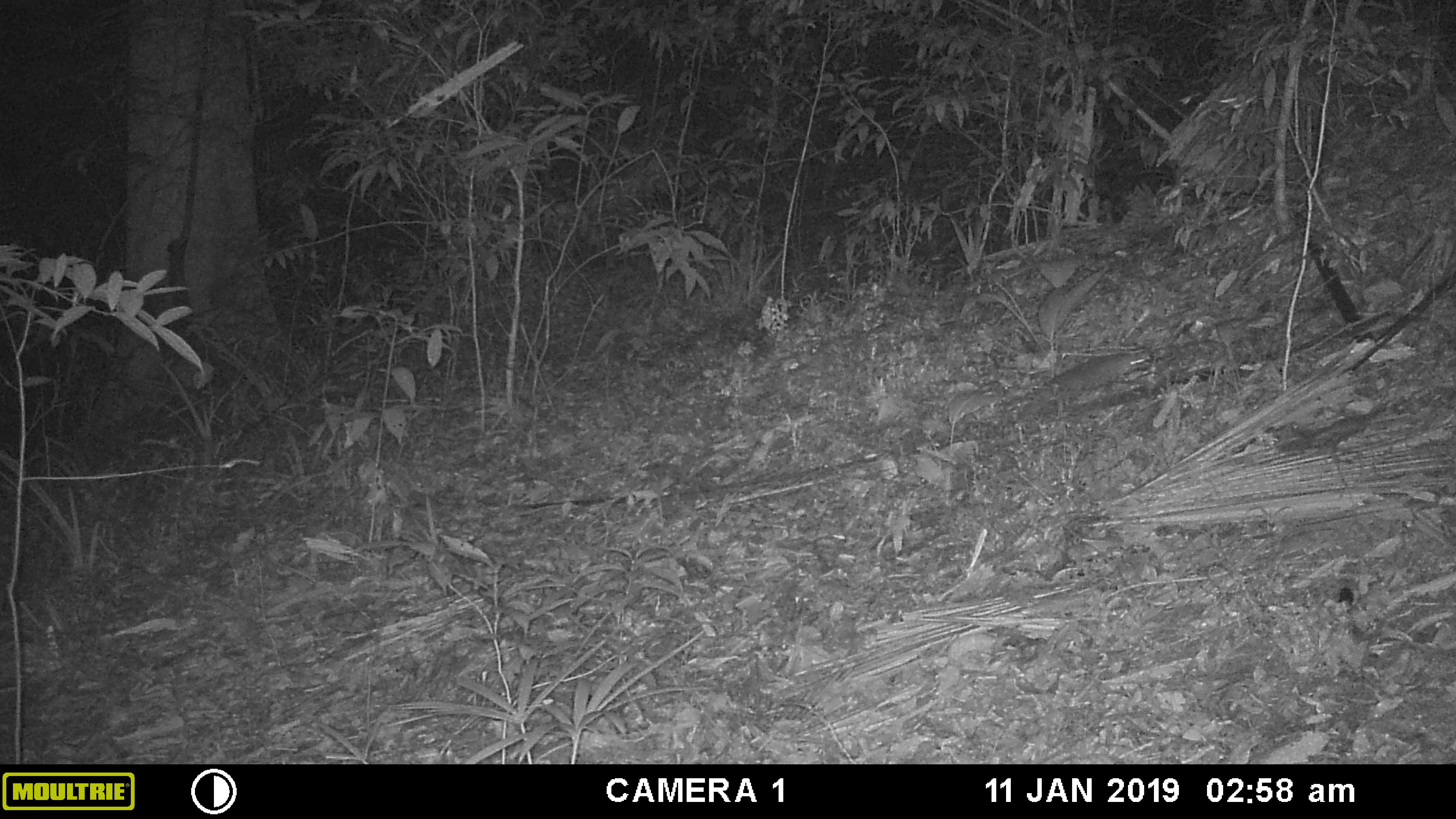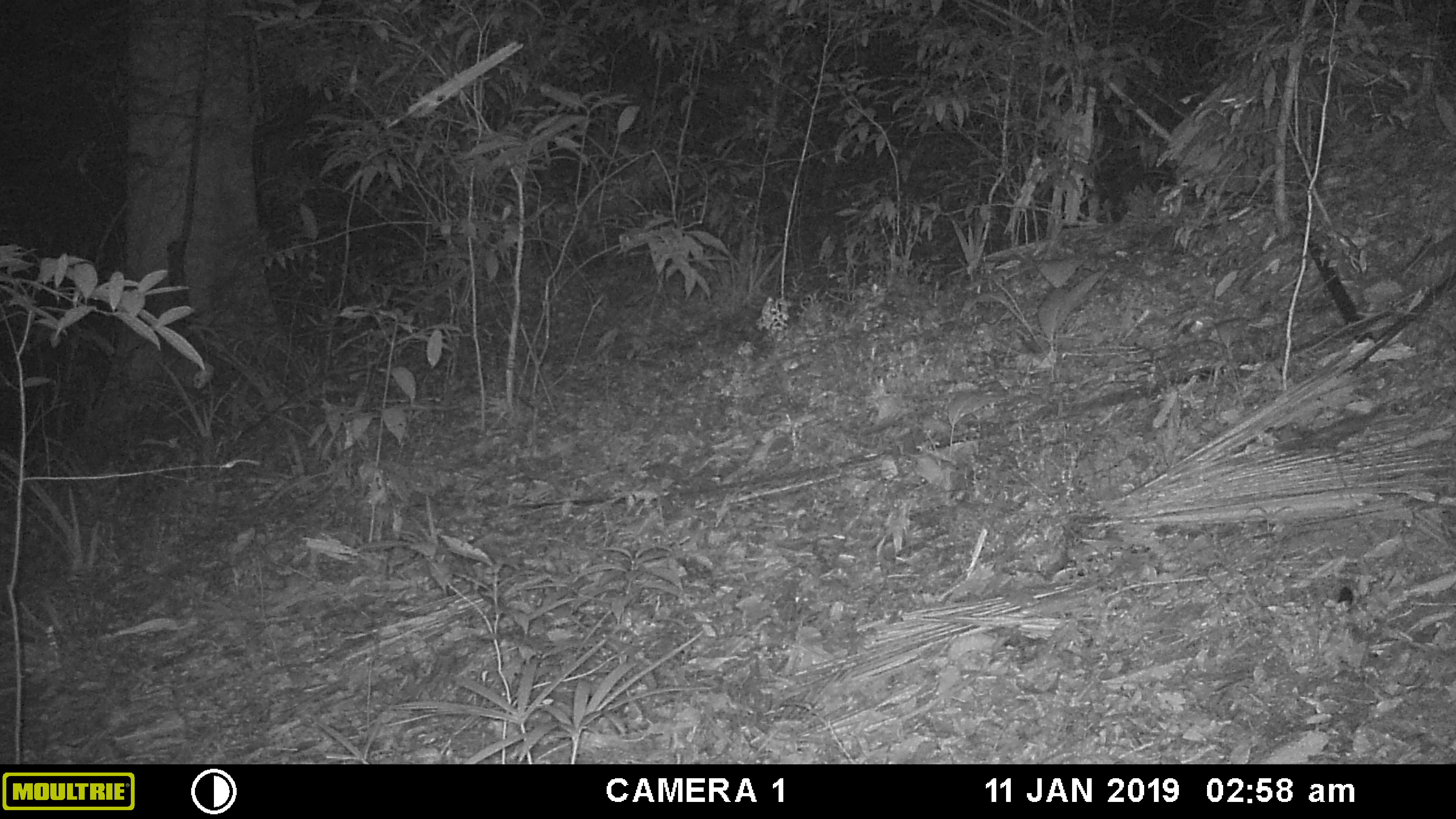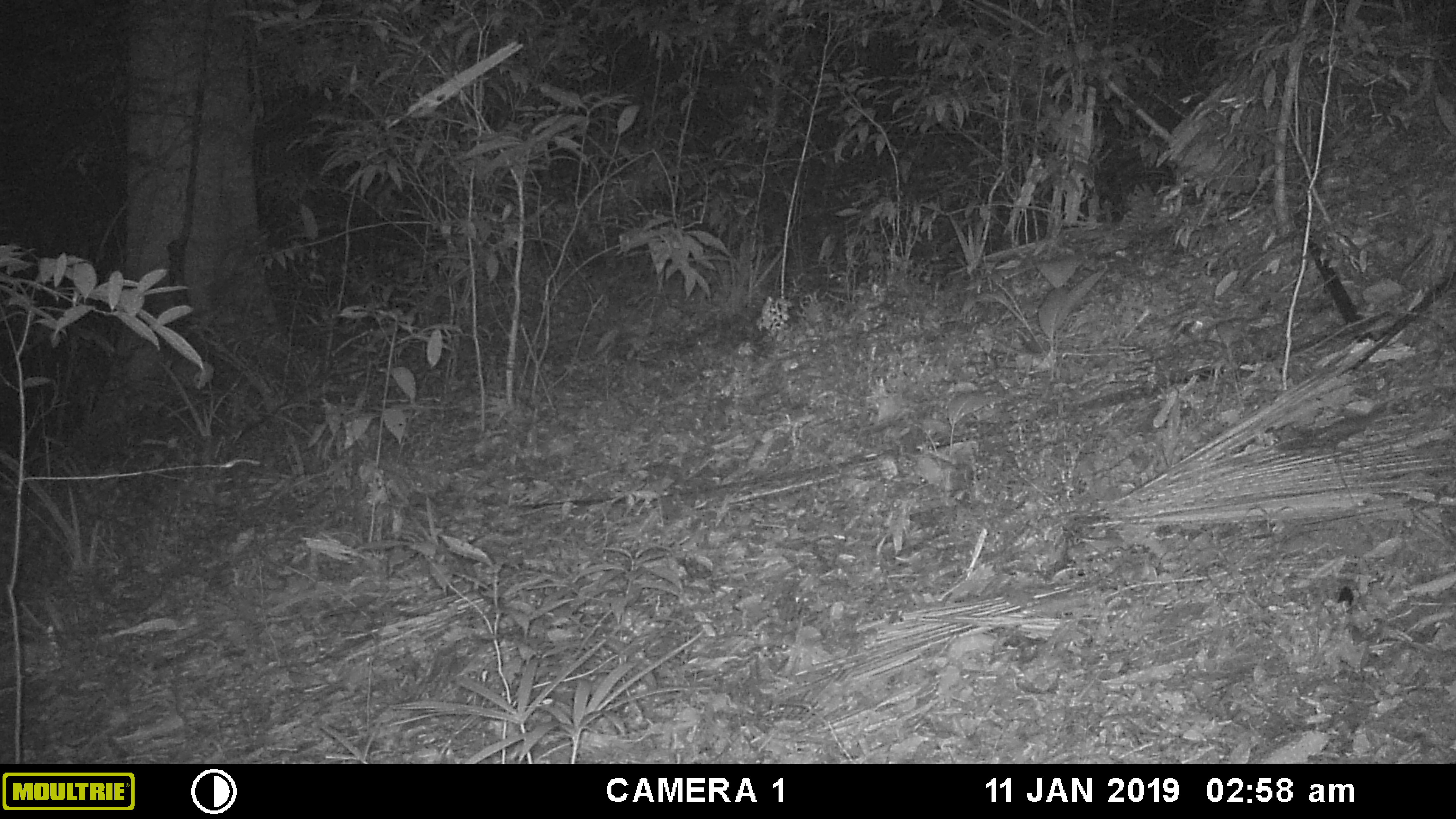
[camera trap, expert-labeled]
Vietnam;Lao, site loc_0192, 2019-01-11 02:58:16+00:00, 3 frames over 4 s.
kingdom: Animalia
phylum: Chordata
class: Mammalia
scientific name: Mammalia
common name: mammal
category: unidentified small mammal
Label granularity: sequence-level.